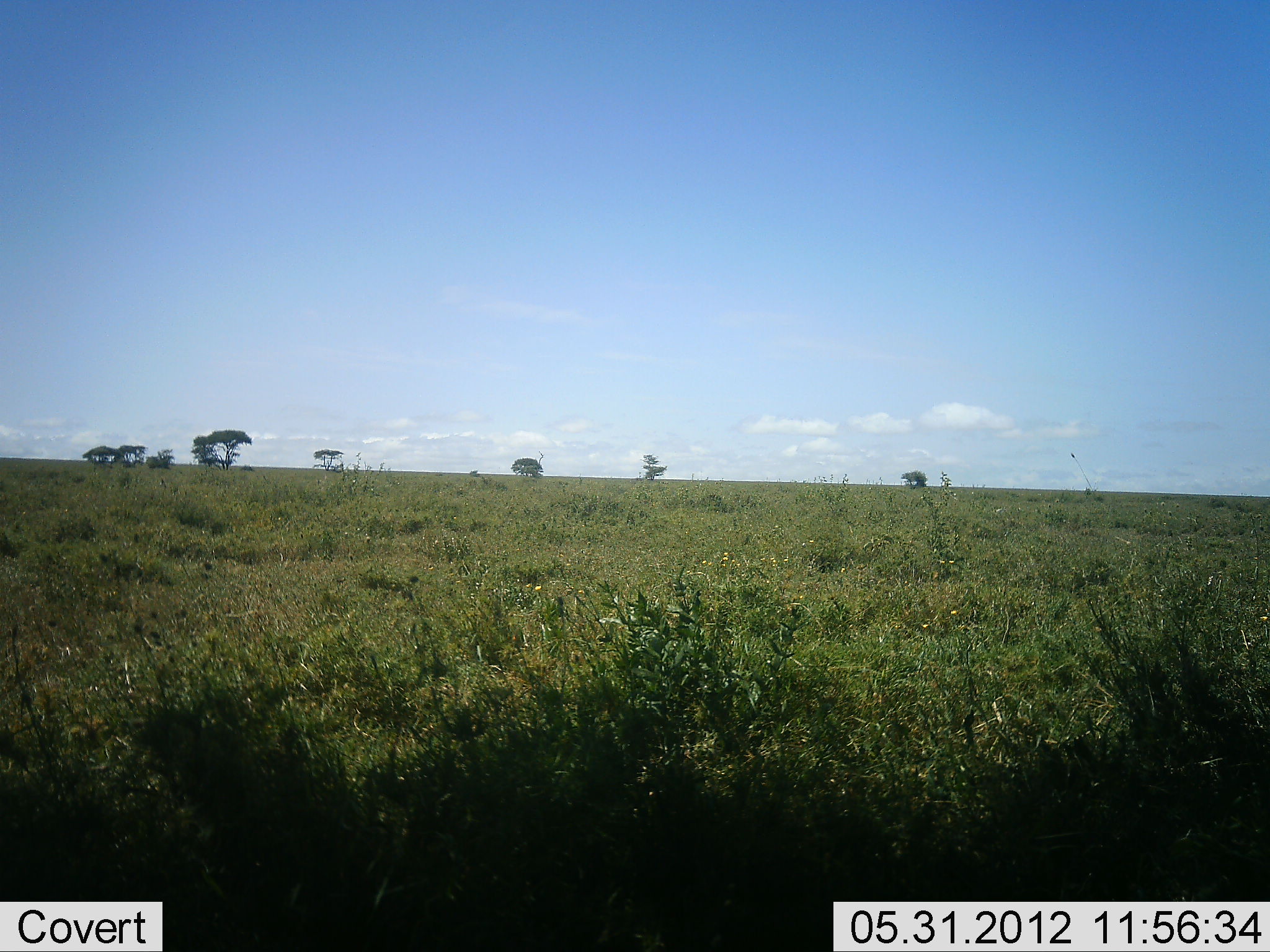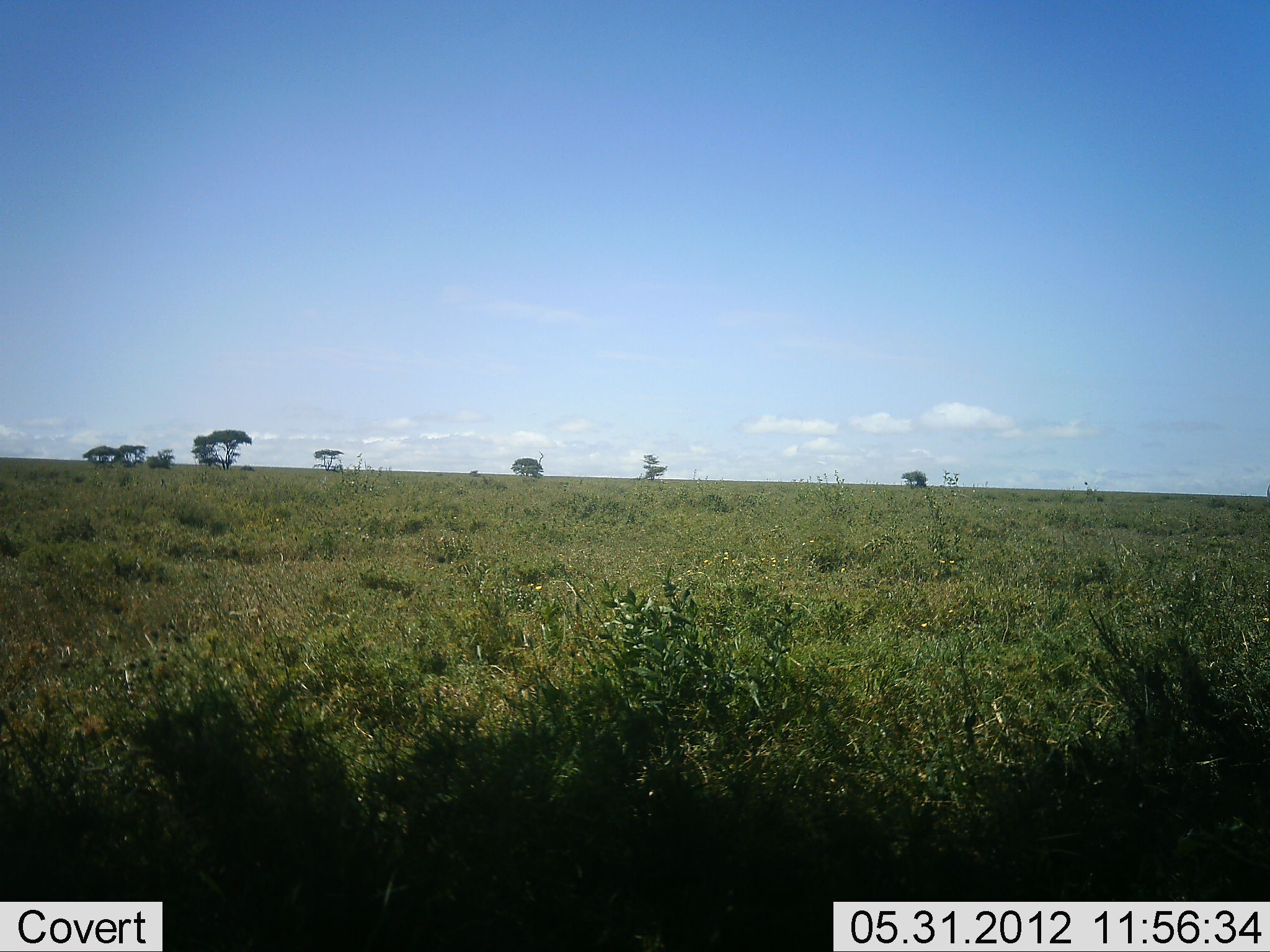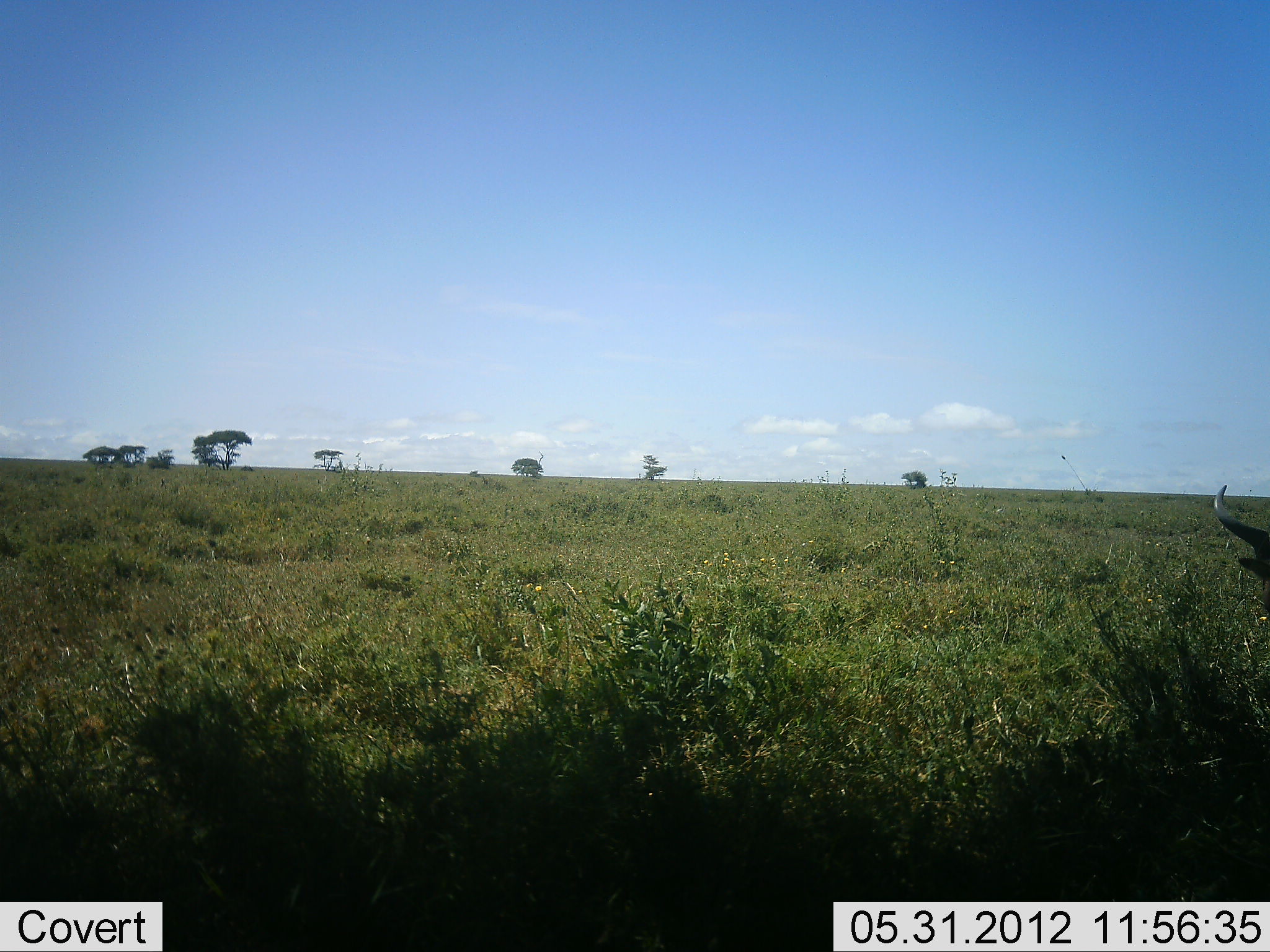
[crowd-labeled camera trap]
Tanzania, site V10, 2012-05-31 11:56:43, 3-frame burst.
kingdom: Animalia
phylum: Chordata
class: Mammalia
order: Artiodactyla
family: Bovidae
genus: Connochaetes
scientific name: Connochaetes taurinus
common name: blue wildebeest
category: wildebeest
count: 1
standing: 20%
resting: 10%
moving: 60%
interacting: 0%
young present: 0%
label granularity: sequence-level